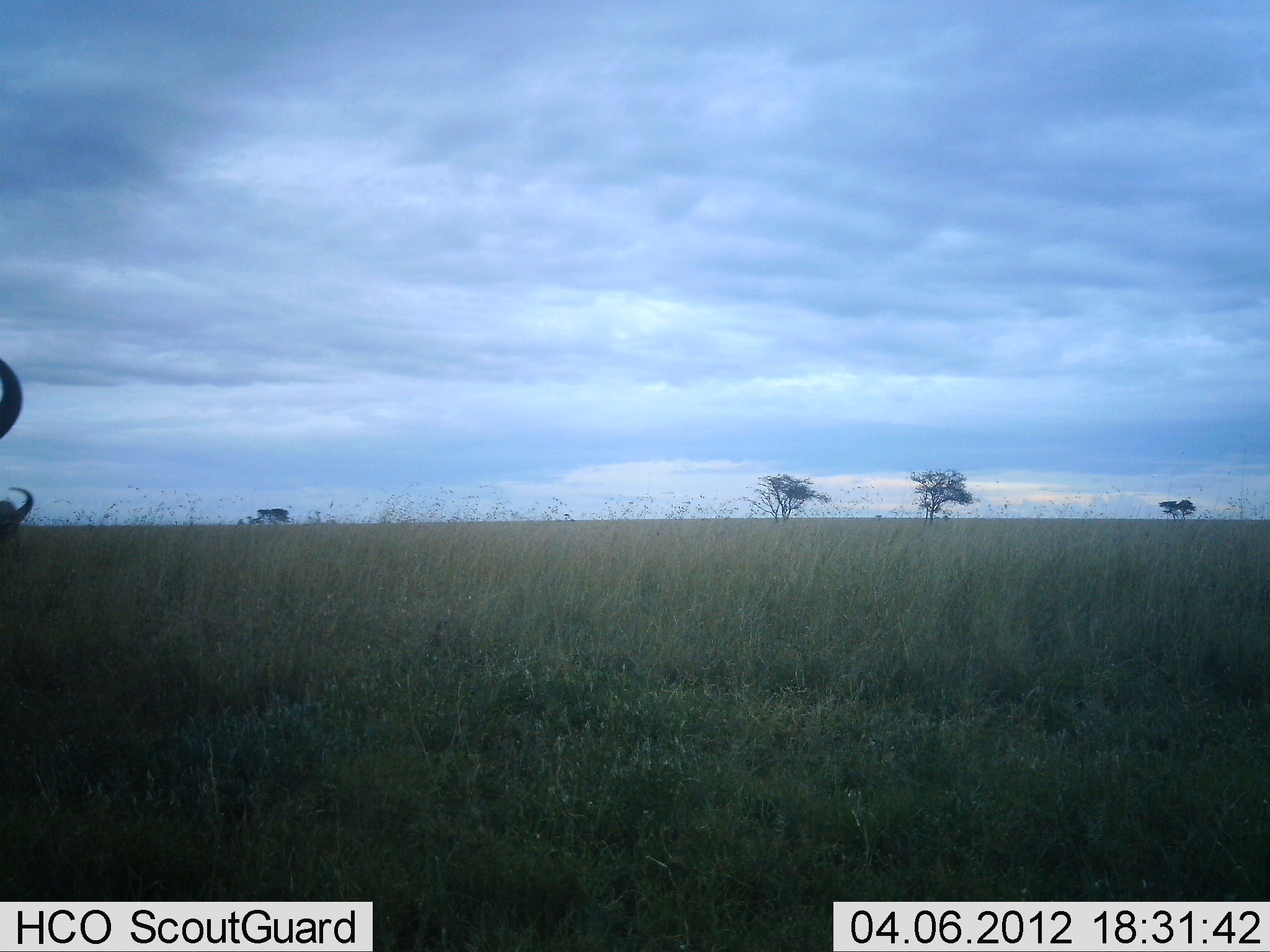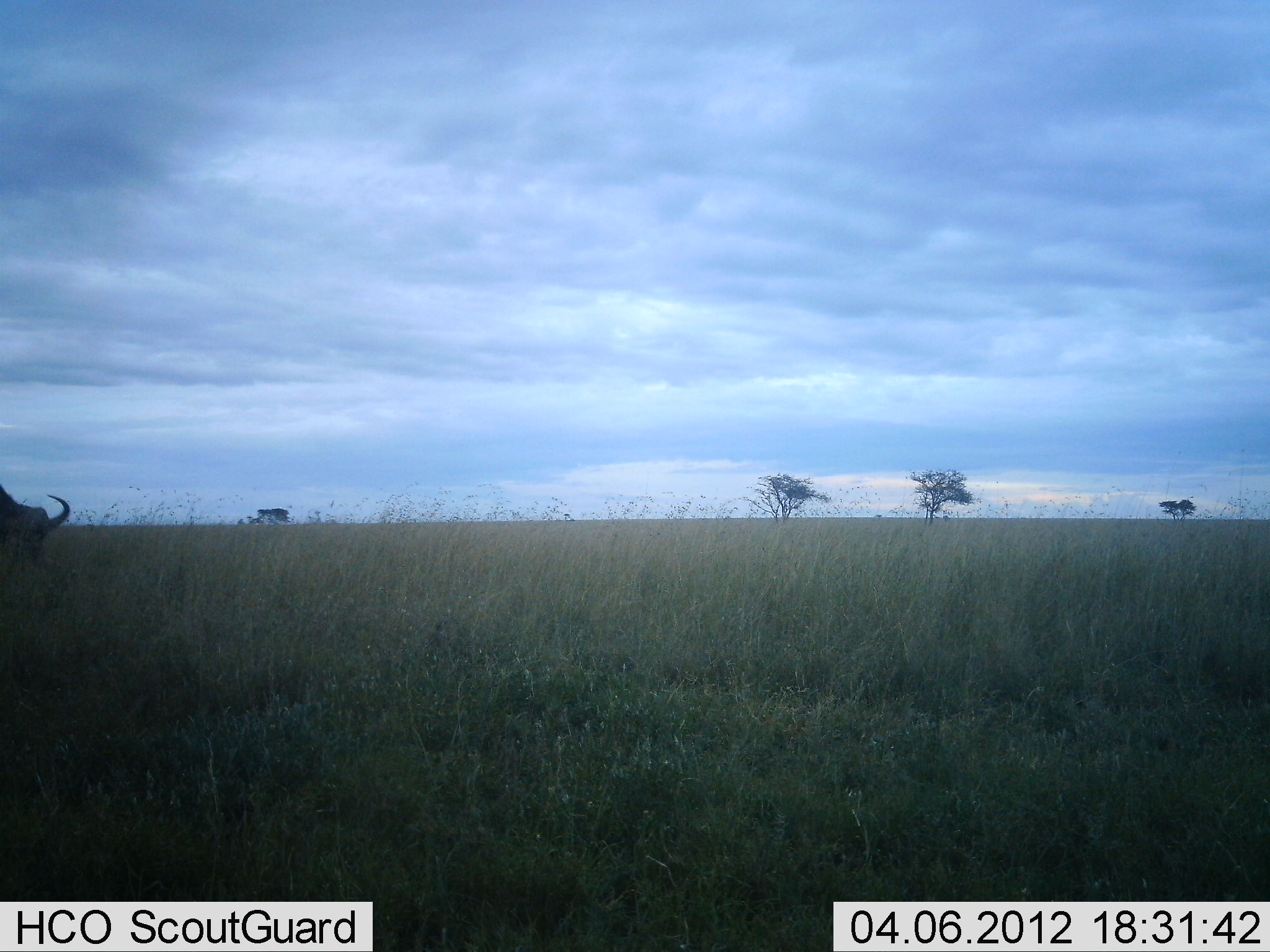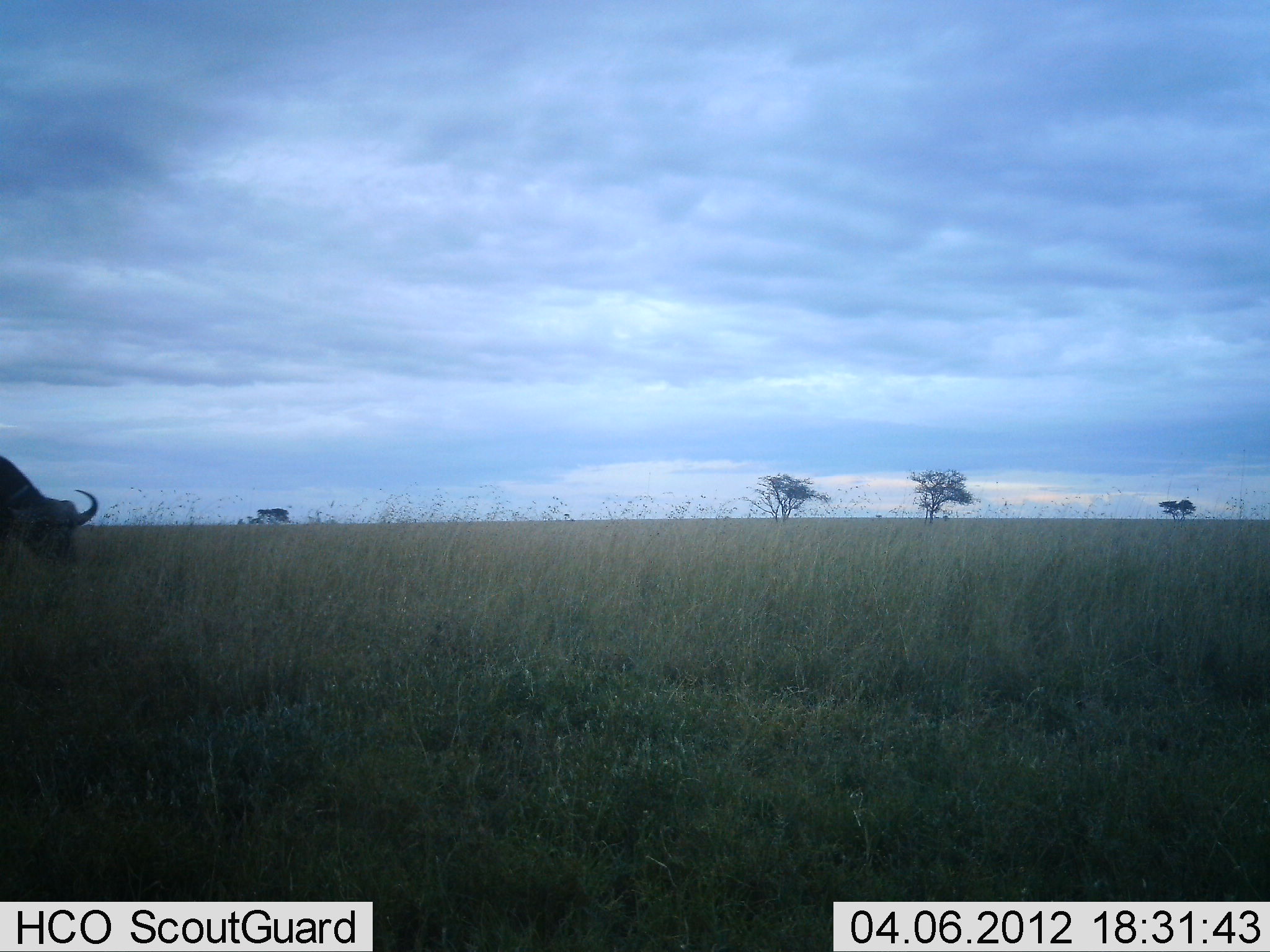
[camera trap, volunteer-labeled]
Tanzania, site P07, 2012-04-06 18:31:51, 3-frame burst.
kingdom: Animalia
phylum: Chordata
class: Mammalia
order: Artiodactyla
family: Bovidae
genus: Connochaetes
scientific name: Connochaetes taurinus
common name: blue wildebeest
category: wildebeest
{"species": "wildebeest (blue wildebeest) (Connochaetes taurinus)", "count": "1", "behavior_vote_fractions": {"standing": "22%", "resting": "0%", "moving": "50%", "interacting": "0%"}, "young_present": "0%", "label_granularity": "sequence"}